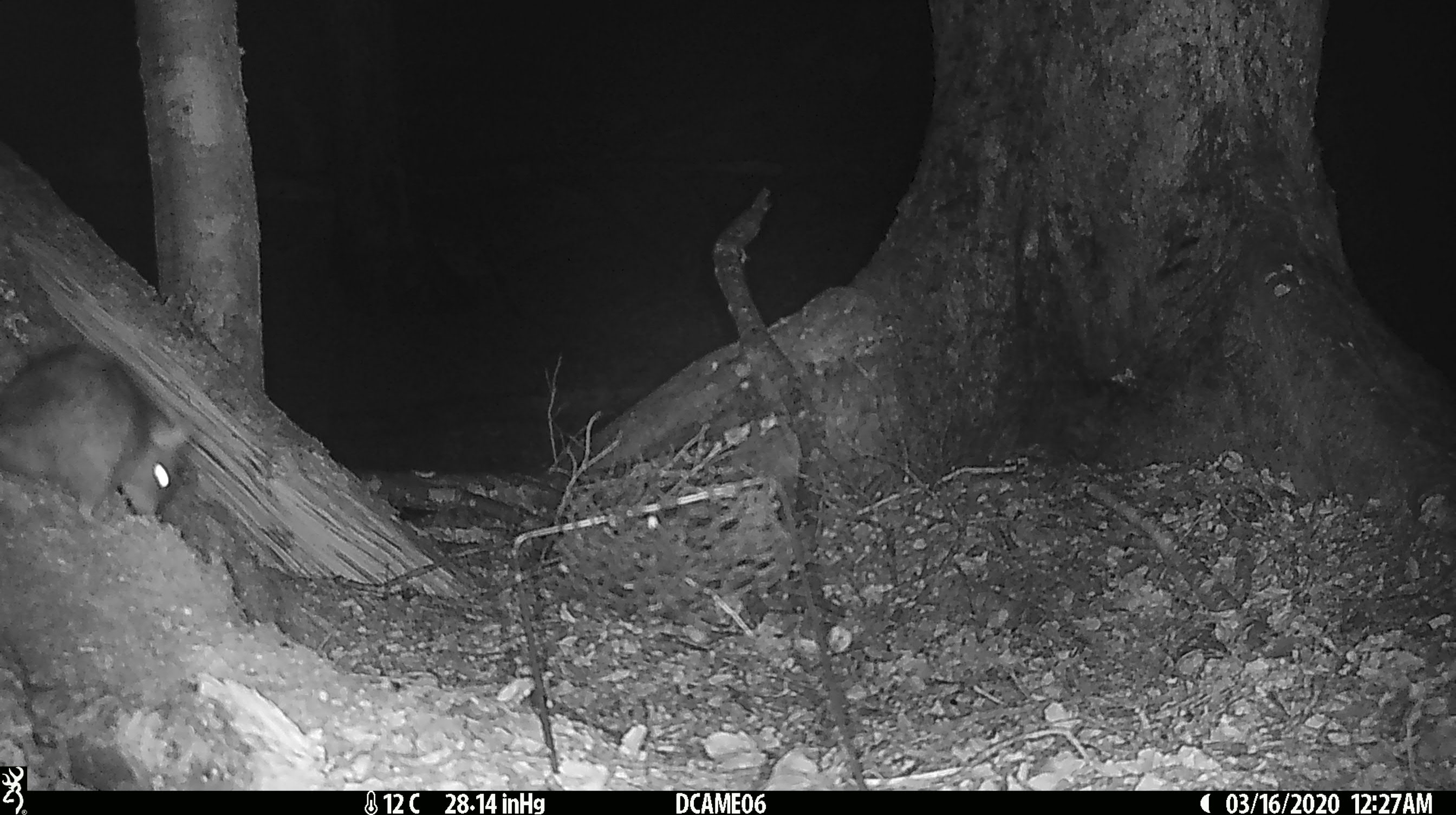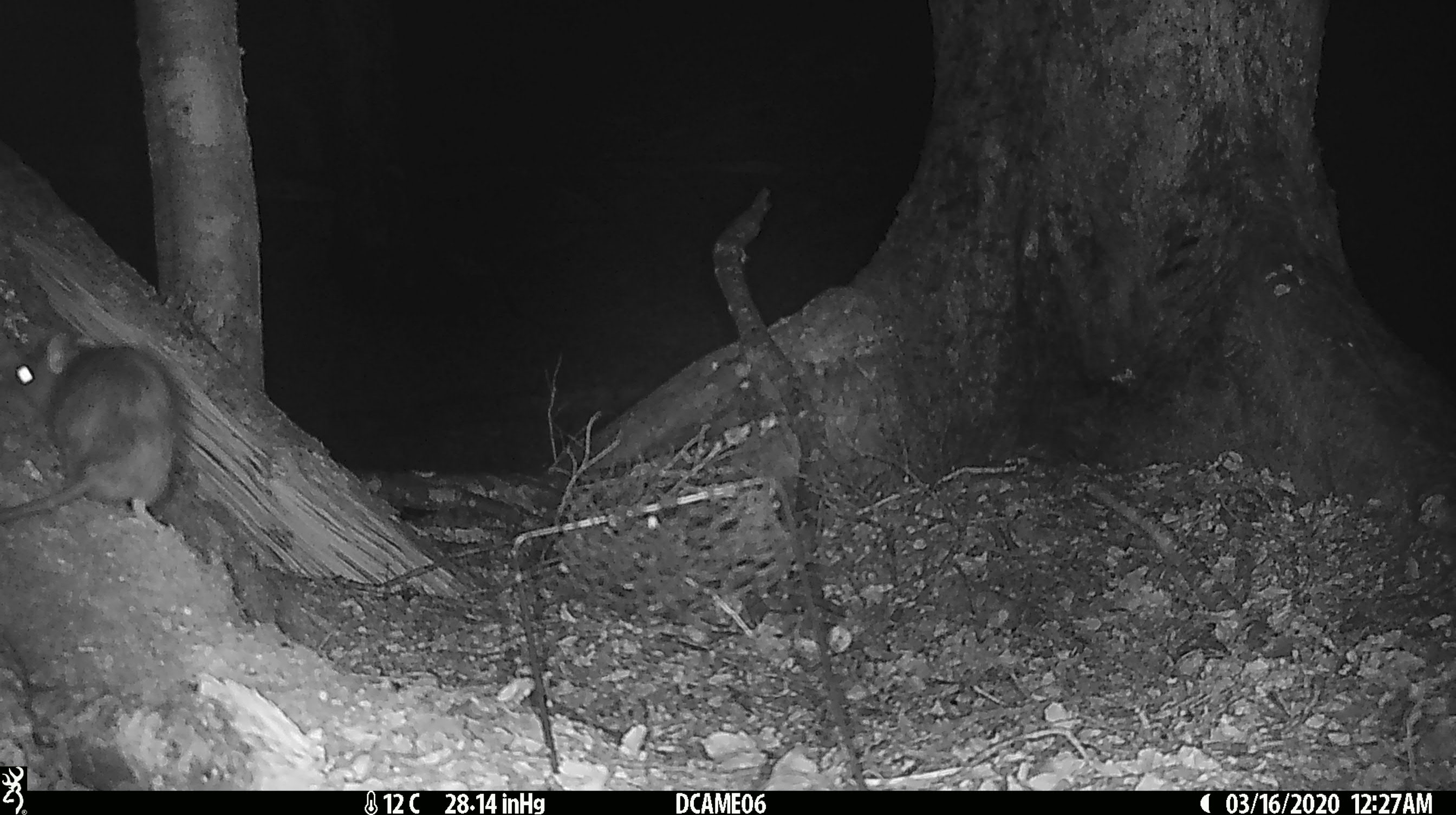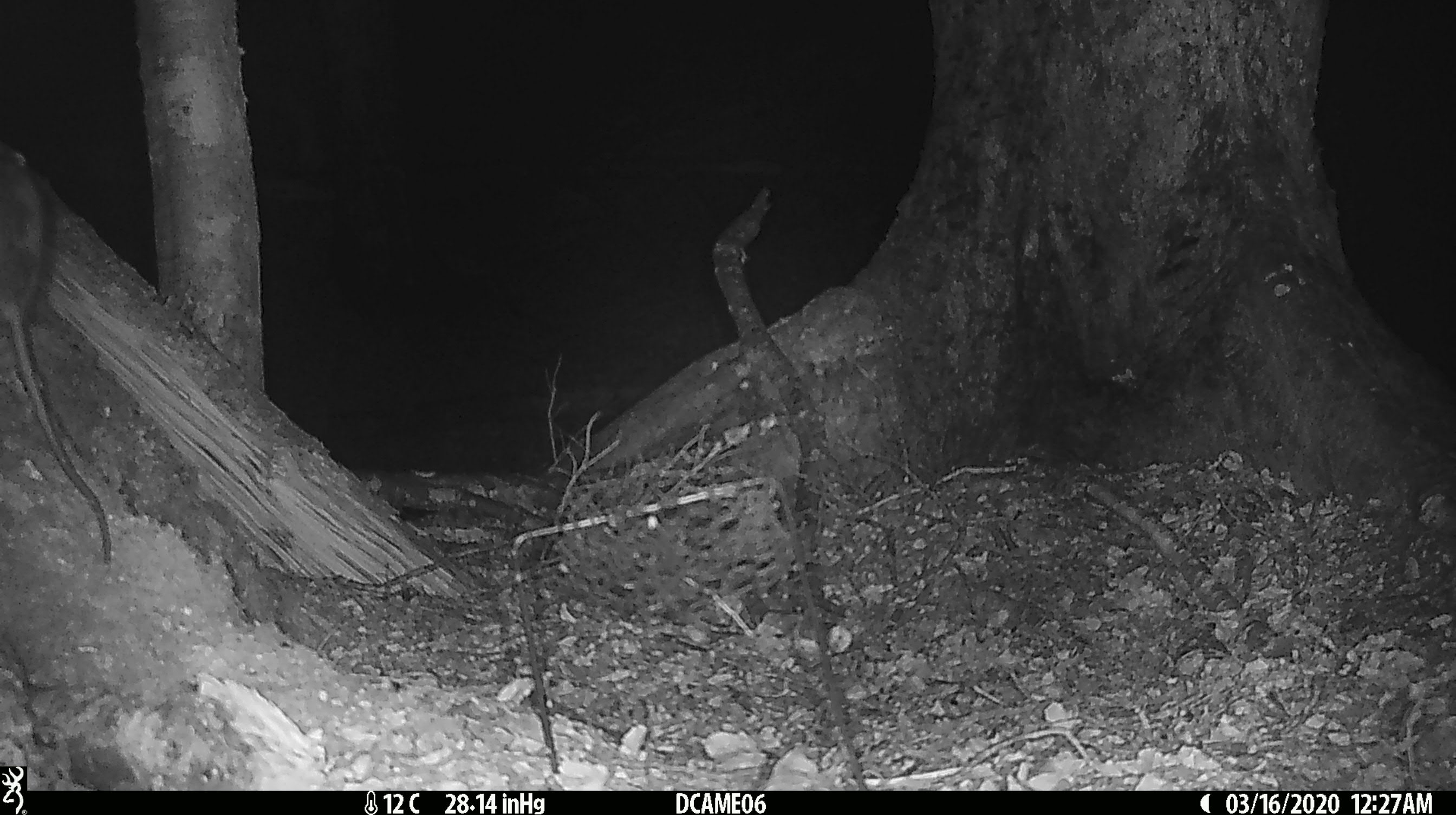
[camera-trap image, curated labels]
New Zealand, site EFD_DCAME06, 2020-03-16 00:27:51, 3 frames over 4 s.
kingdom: Animalia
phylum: Chordata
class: Mammalia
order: Rodentia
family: Muridae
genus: Rattus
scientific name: Rattus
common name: rat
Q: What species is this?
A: Rat (Rattus).